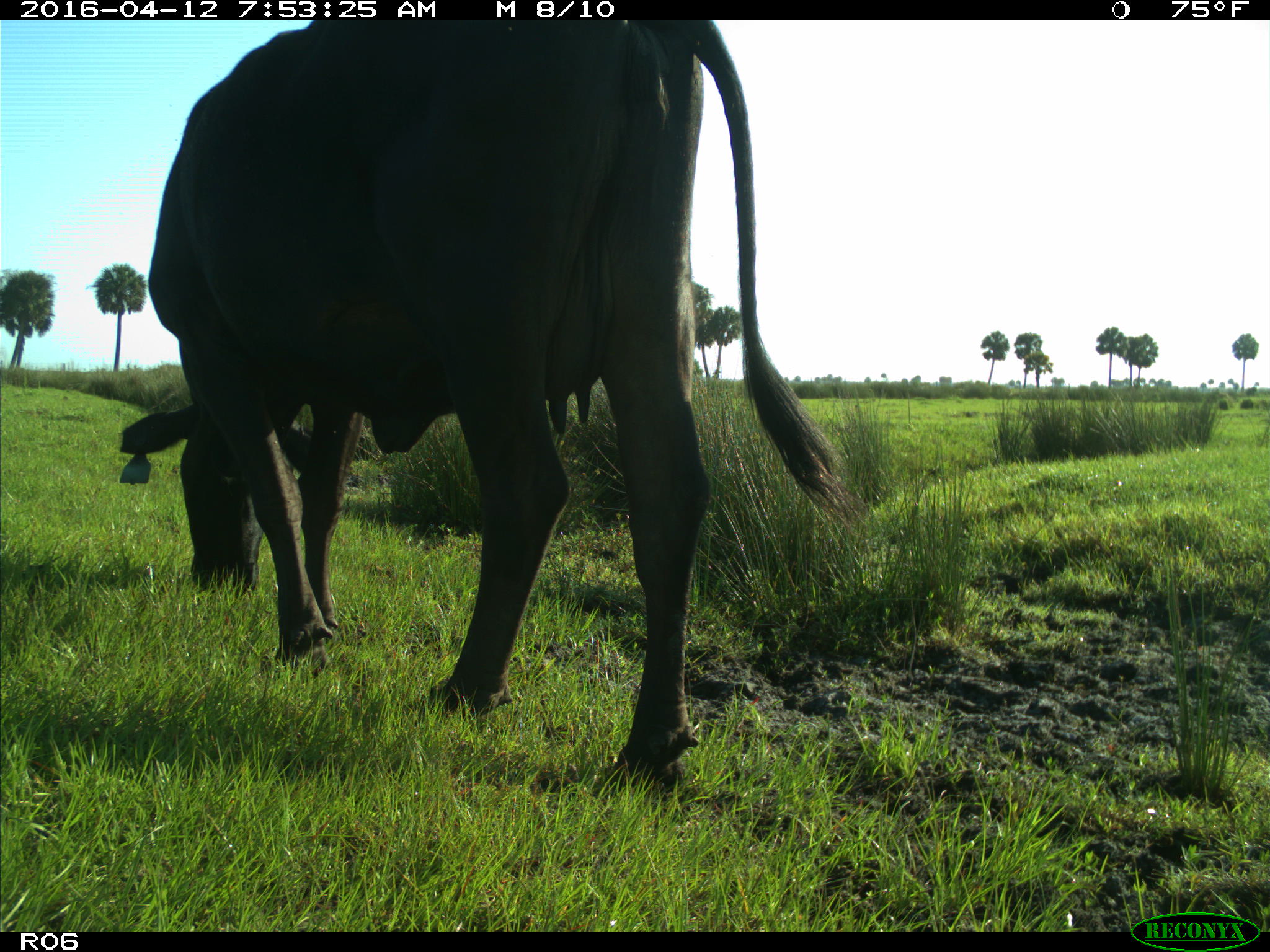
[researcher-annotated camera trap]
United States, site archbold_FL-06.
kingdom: Animalia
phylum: Chordata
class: Mammalia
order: Artiodactyla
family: Bovidae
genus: Bos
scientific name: Bos taurus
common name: domestic cow